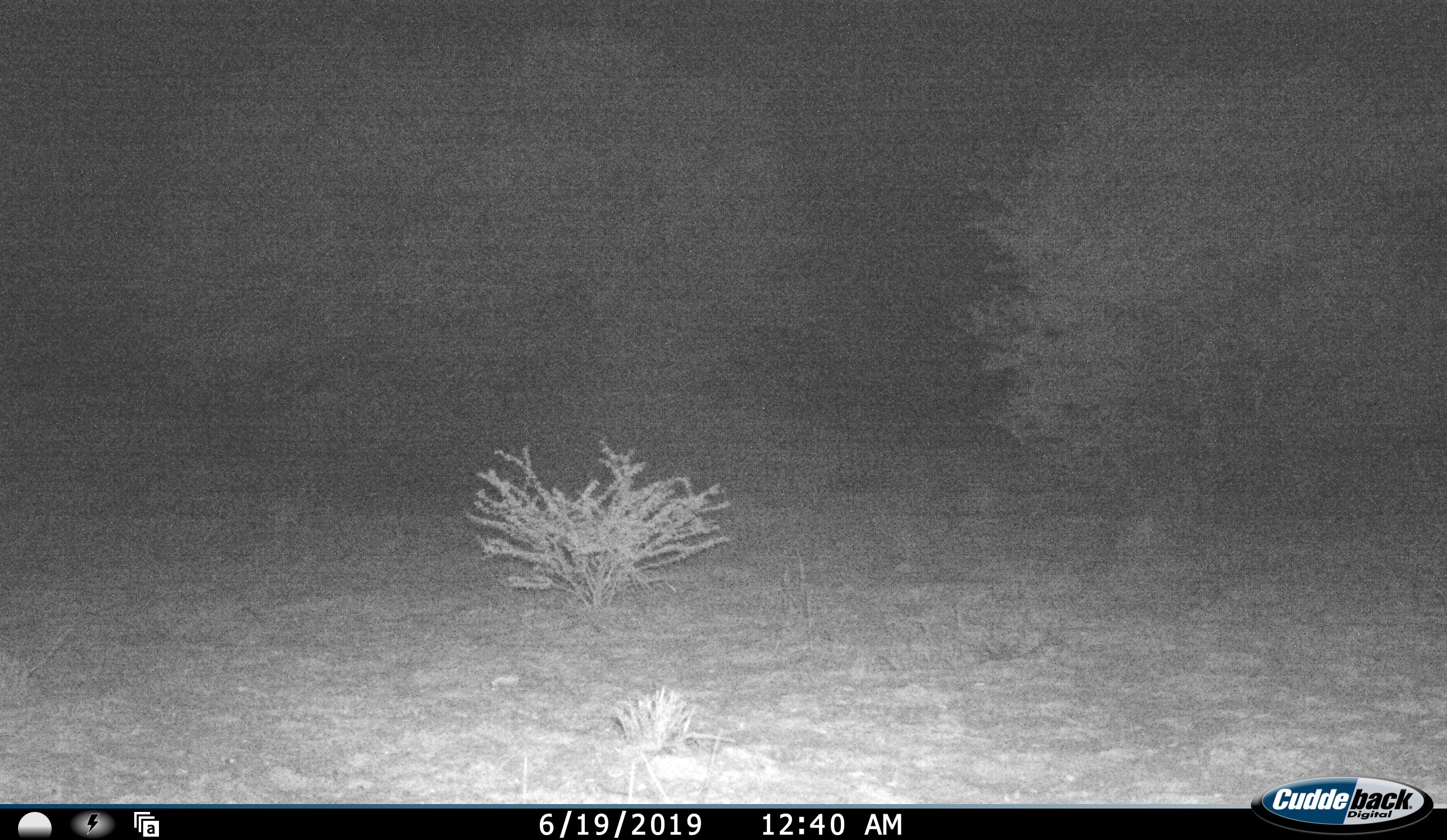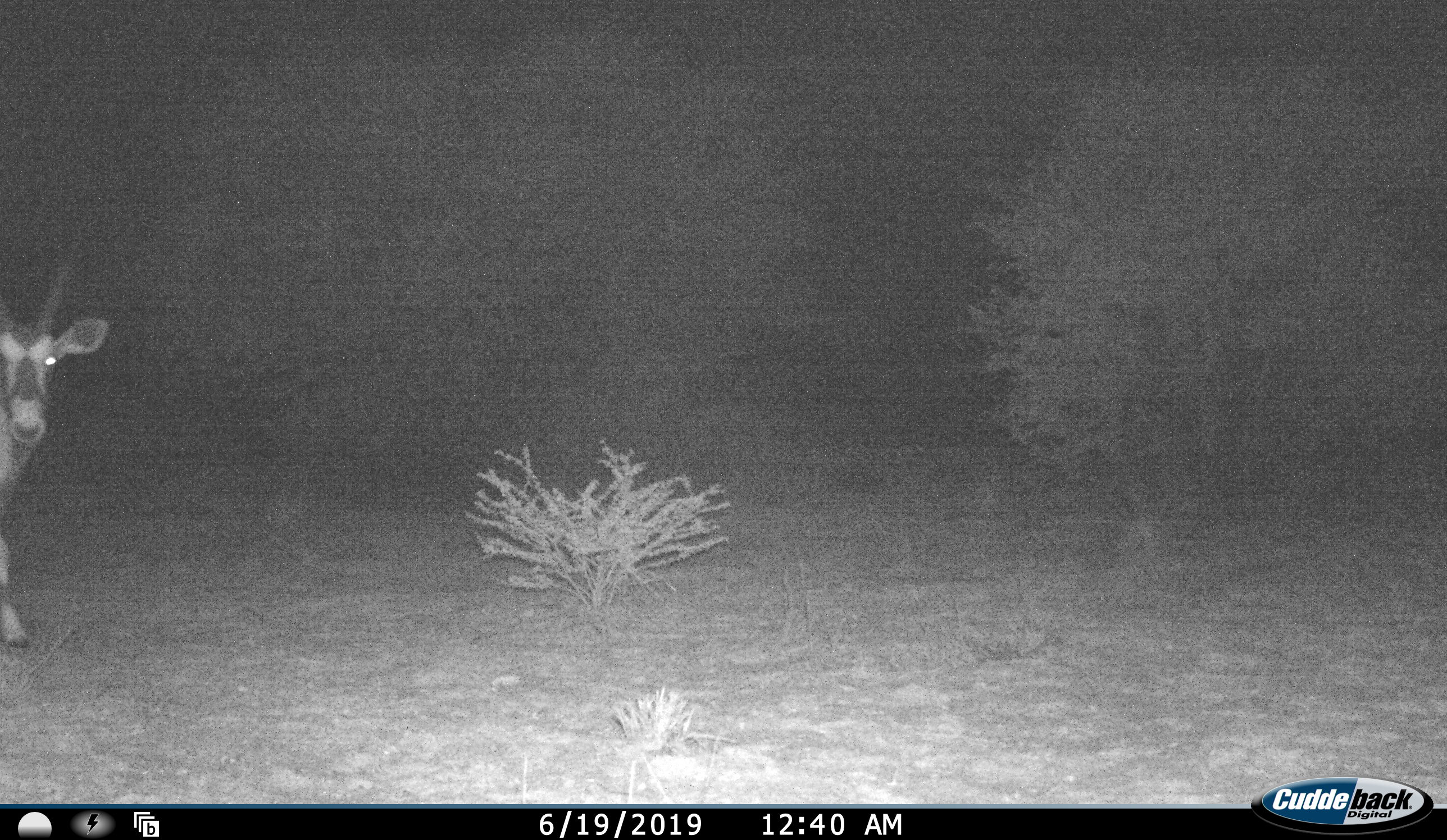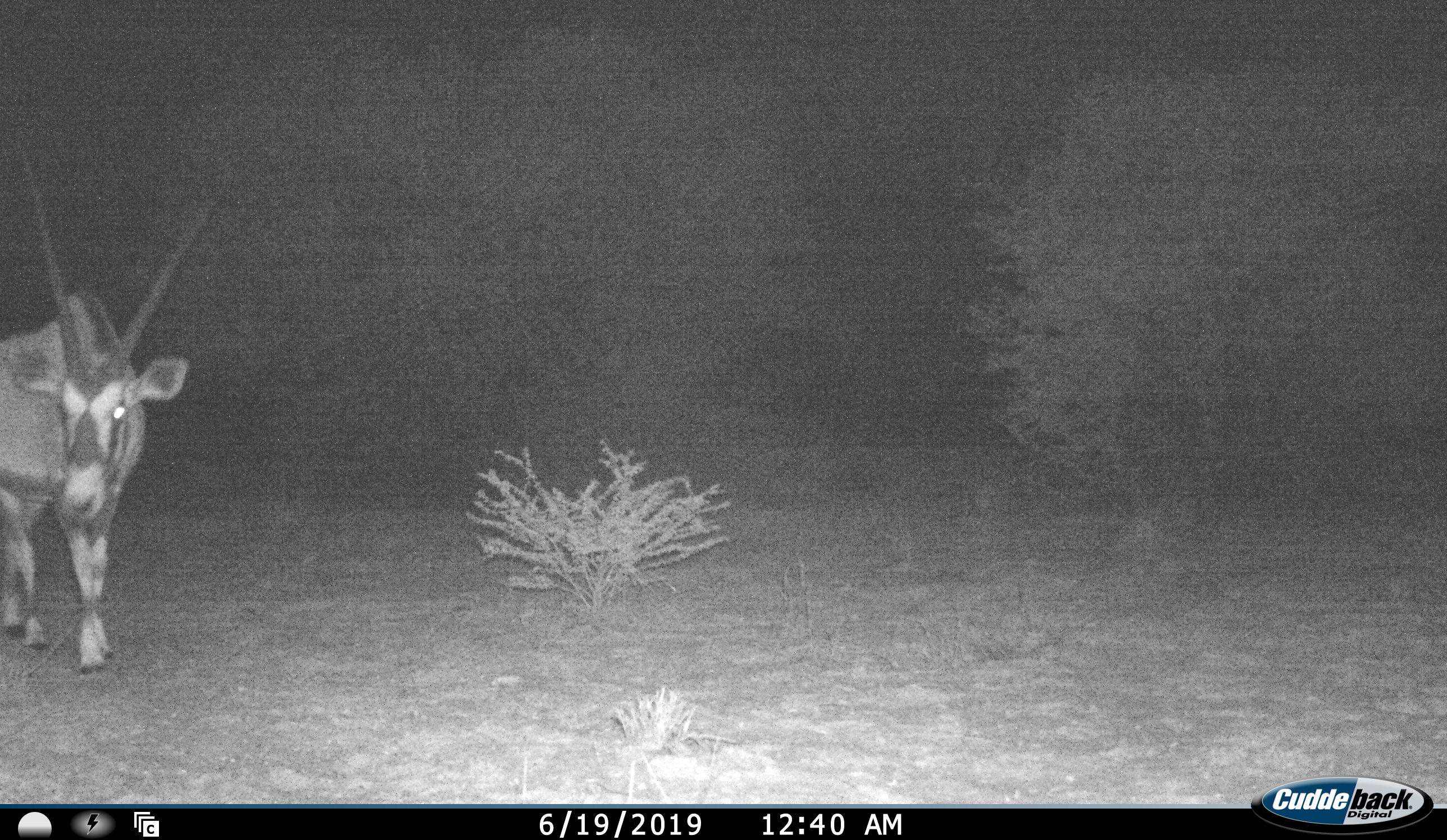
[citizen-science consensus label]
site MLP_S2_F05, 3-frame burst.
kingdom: Animalia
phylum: Chordata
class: Mammalia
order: Artiodactyla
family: Bovidae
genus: Oryx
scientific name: Oryx gazella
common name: gemsbok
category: oryx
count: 1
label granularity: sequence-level